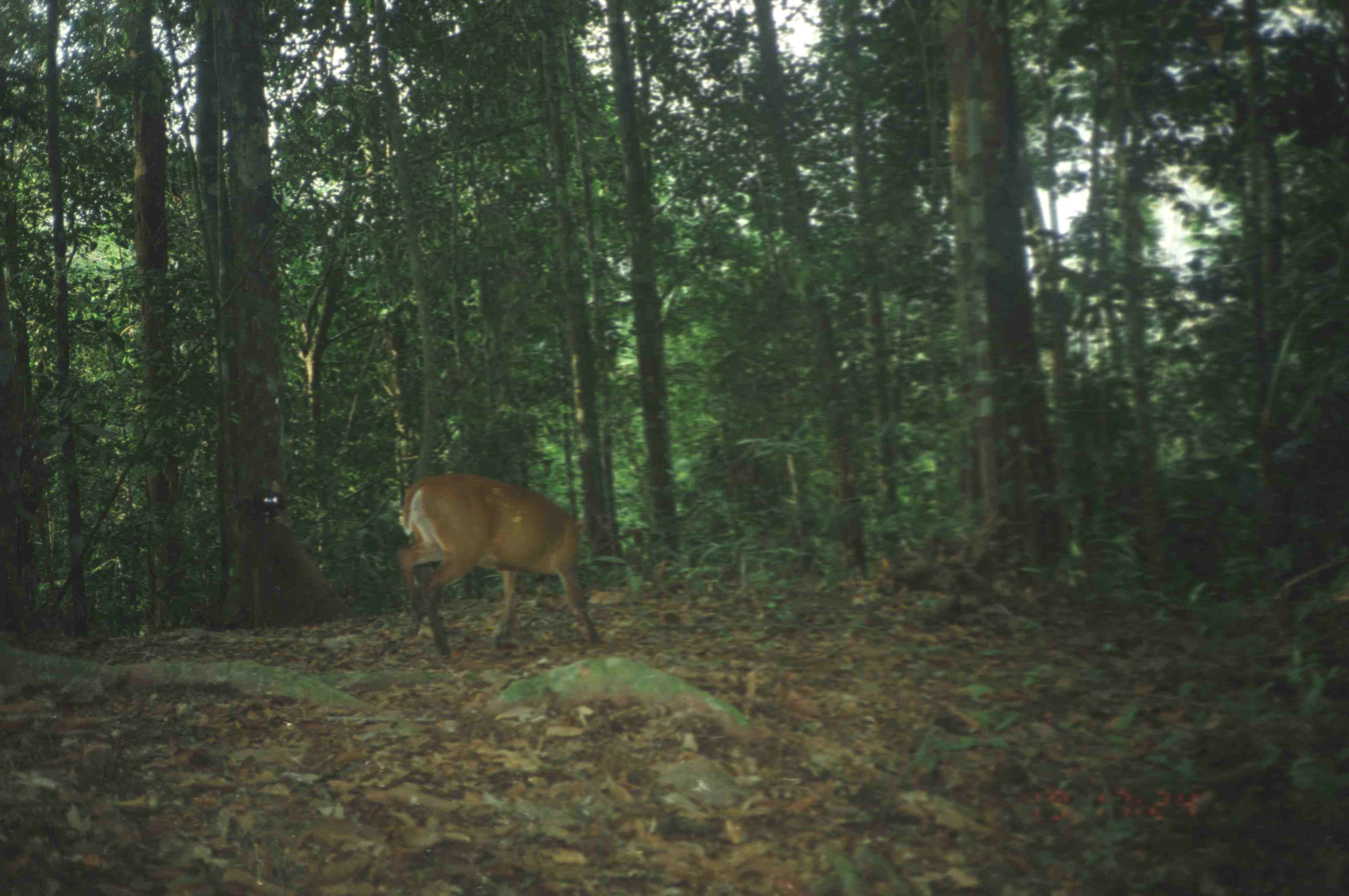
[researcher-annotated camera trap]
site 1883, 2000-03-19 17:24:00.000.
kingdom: Animalia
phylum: Chordata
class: Mammalia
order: Artiodactyla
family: Cervidae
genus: Muntiacus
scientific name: Muntiacus muntjak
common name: southern red muntjac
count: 1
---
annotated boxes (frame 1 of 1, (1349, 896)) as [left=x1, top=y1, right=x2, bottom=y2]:
muntiacus muntjak: [left=394, top=470, right=604, bottom=660]